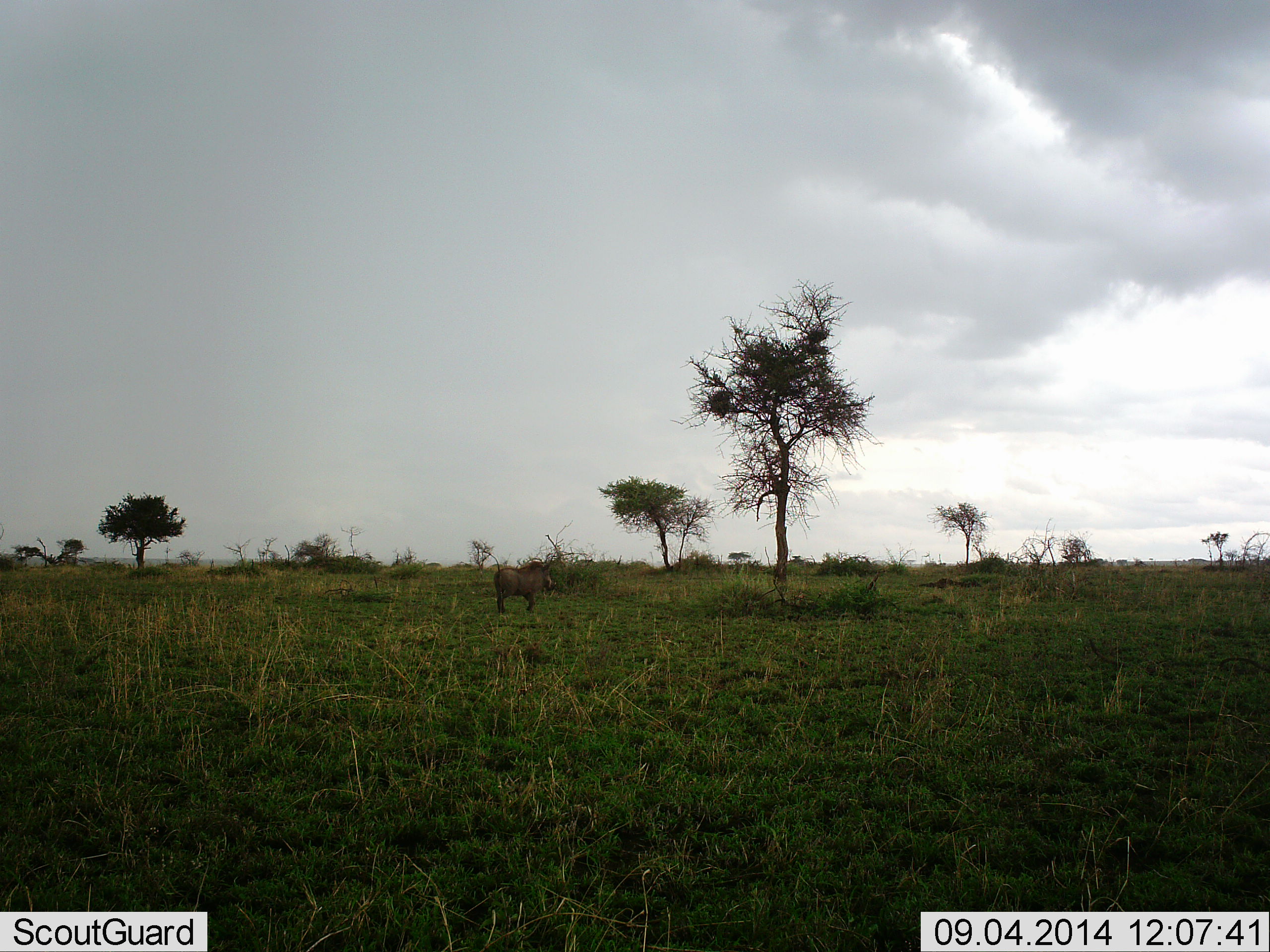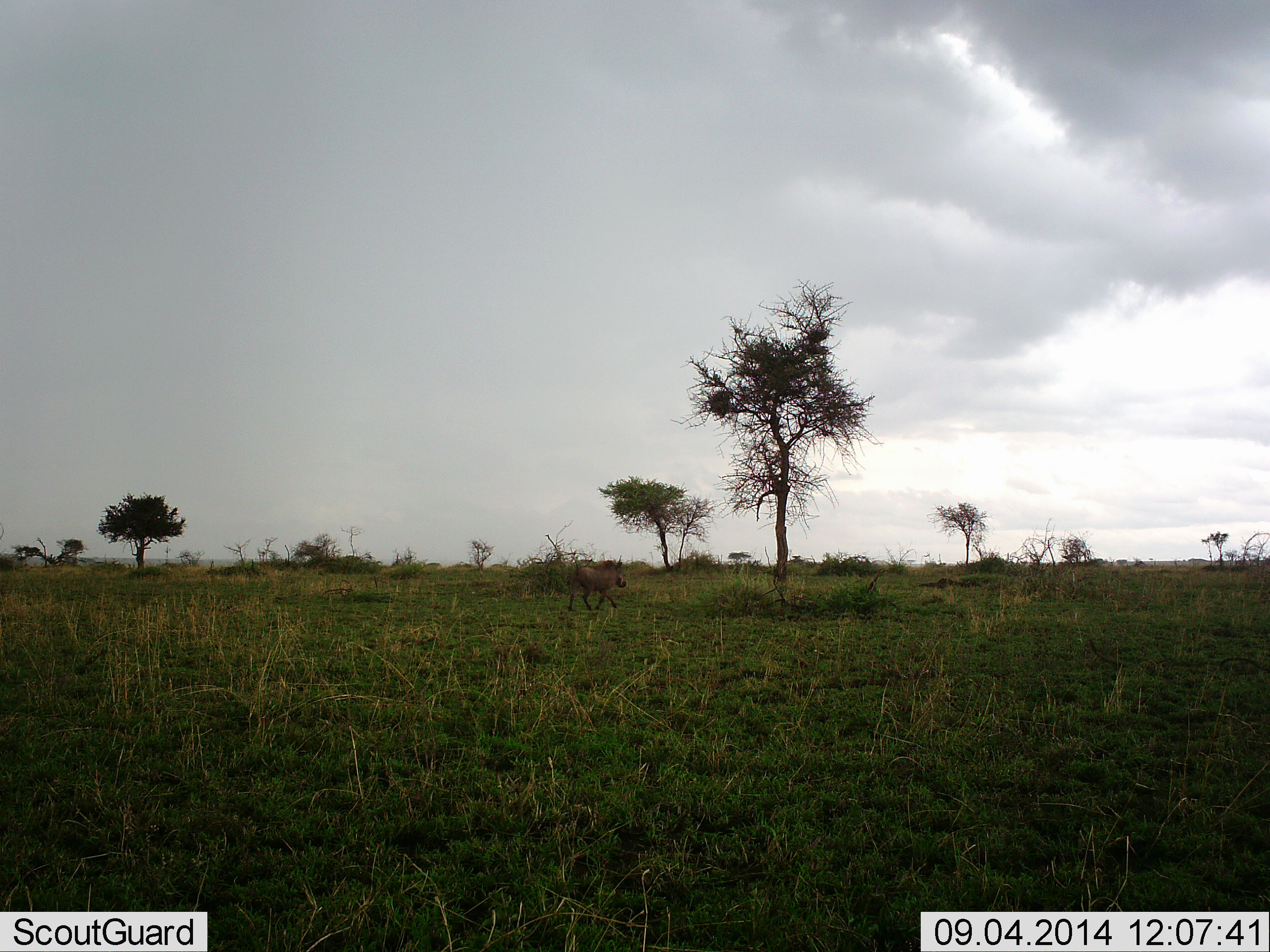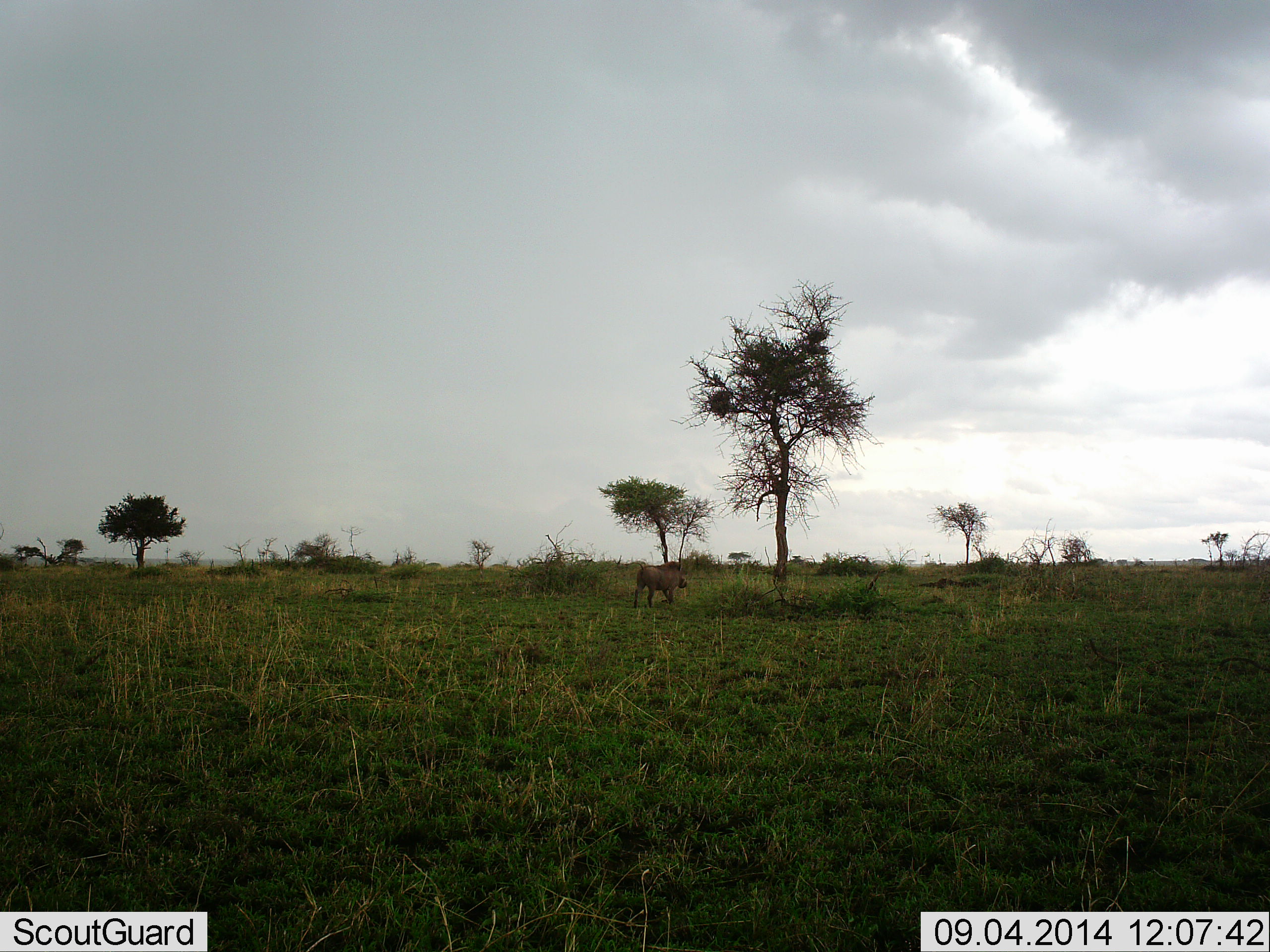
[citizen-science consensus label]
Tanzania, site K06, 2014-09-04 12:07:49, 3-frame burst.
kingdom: Animalia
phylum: Chordata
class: Mammalia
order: Artiodactyla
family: Suidae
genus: Phacochoerus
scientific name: Phacochoerus africanus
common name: warthog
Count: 1.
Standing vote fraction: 0%.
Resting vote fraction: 0%.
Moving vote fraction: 100%.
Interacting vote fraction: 0%.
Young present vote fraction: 0%.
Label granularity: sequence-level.